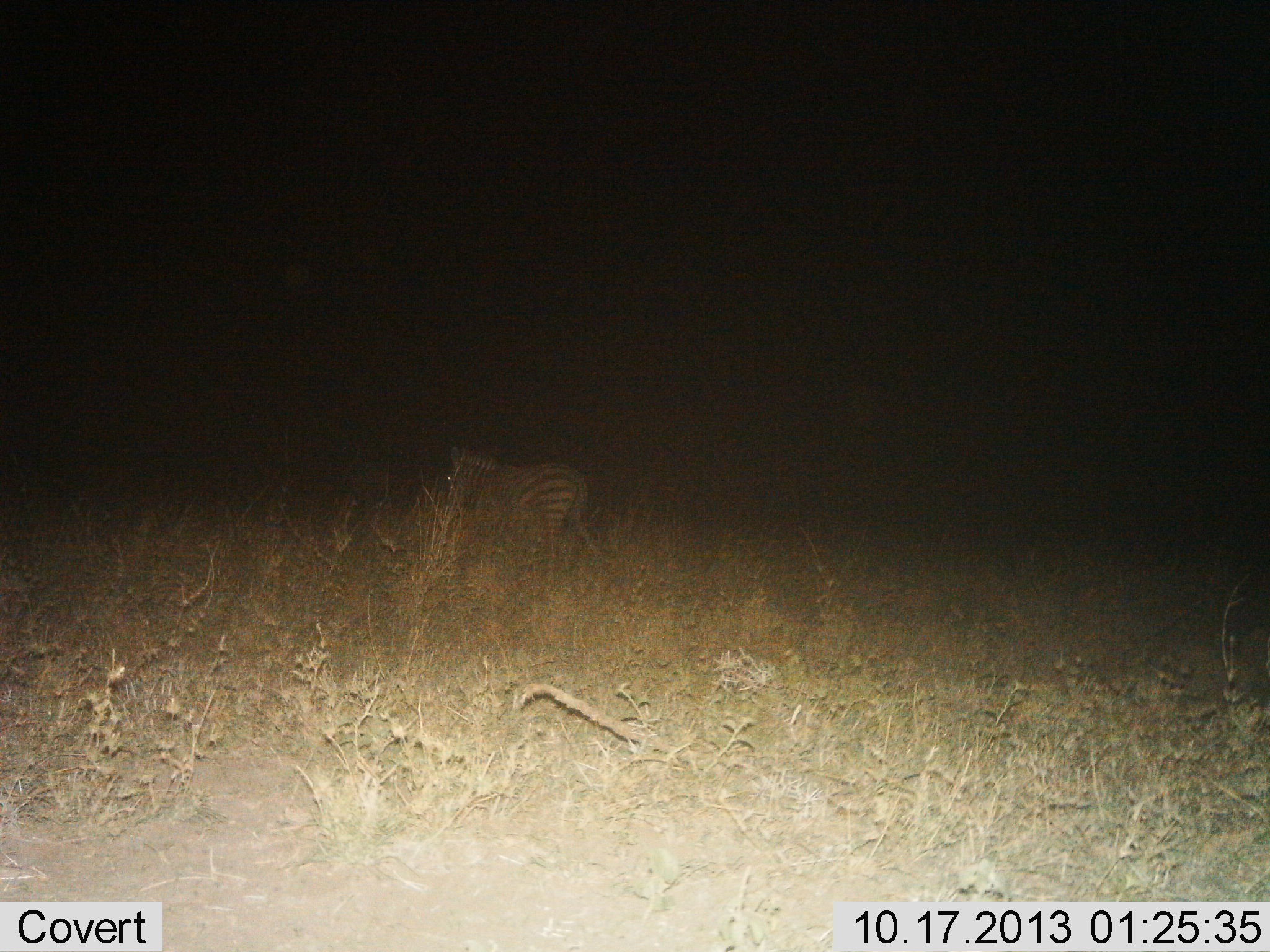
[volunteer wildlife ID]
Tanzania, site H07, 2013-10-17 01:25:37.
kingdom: Animalia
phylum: Chordata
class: Mammalia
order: Perissodactyla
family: Equidae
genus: Equus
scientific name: Equus quagga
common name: plains zebra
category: zebra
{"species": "zebra (plains zebra) (Equus quagga)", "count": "1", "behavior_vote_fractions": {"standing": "50%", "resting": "0%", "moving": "50%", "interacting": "0%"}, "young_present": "0%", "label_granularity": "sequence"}